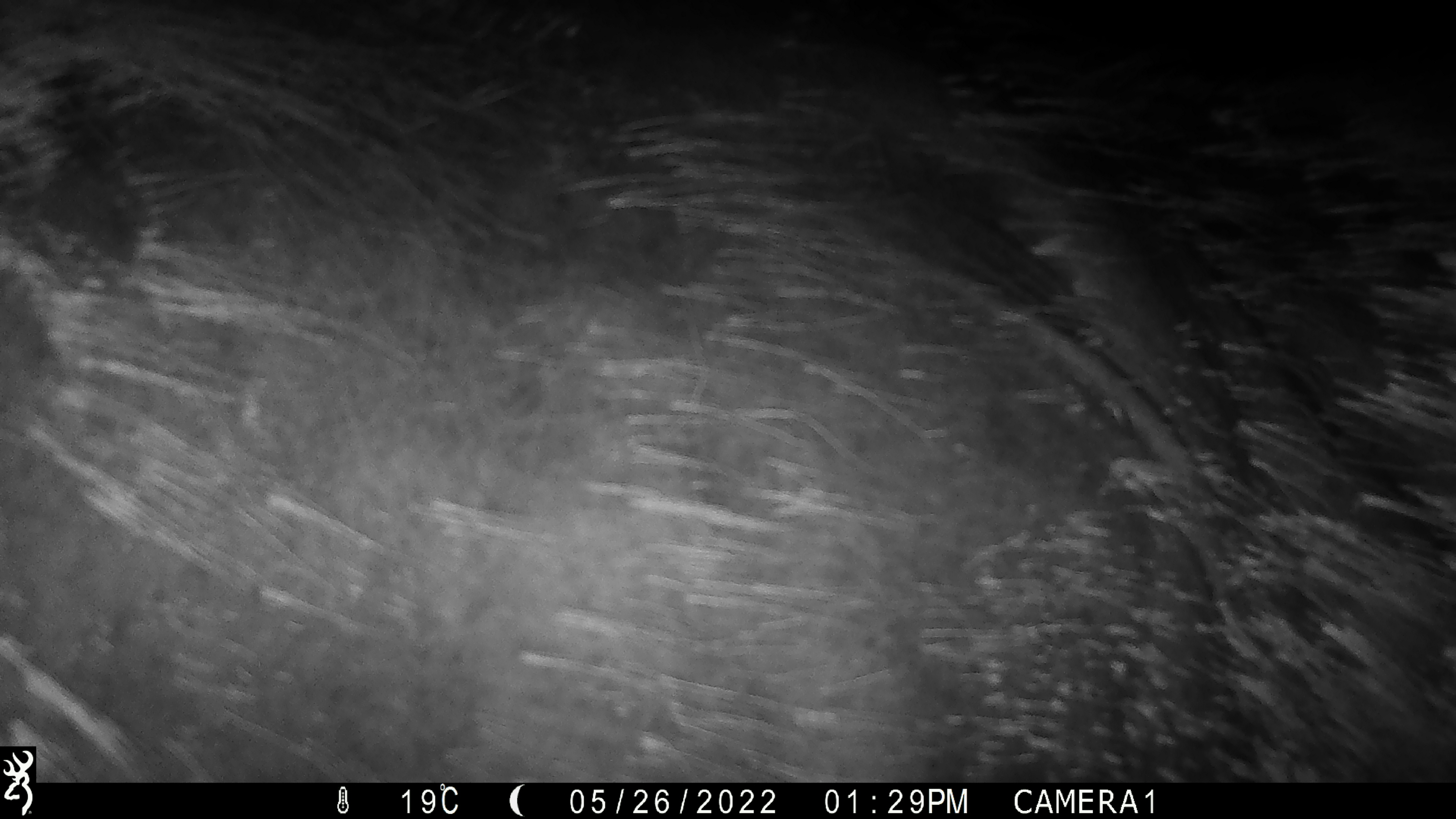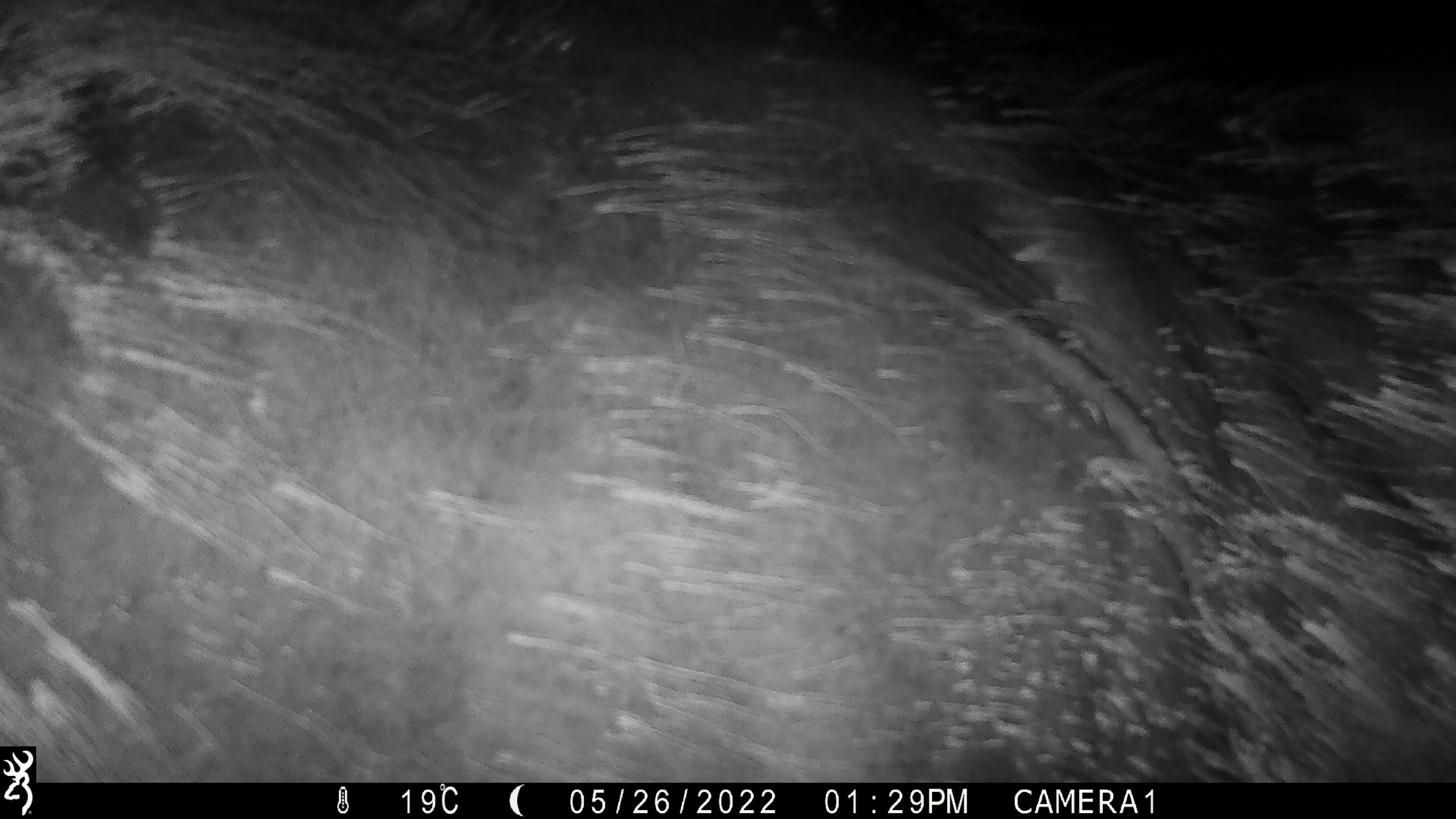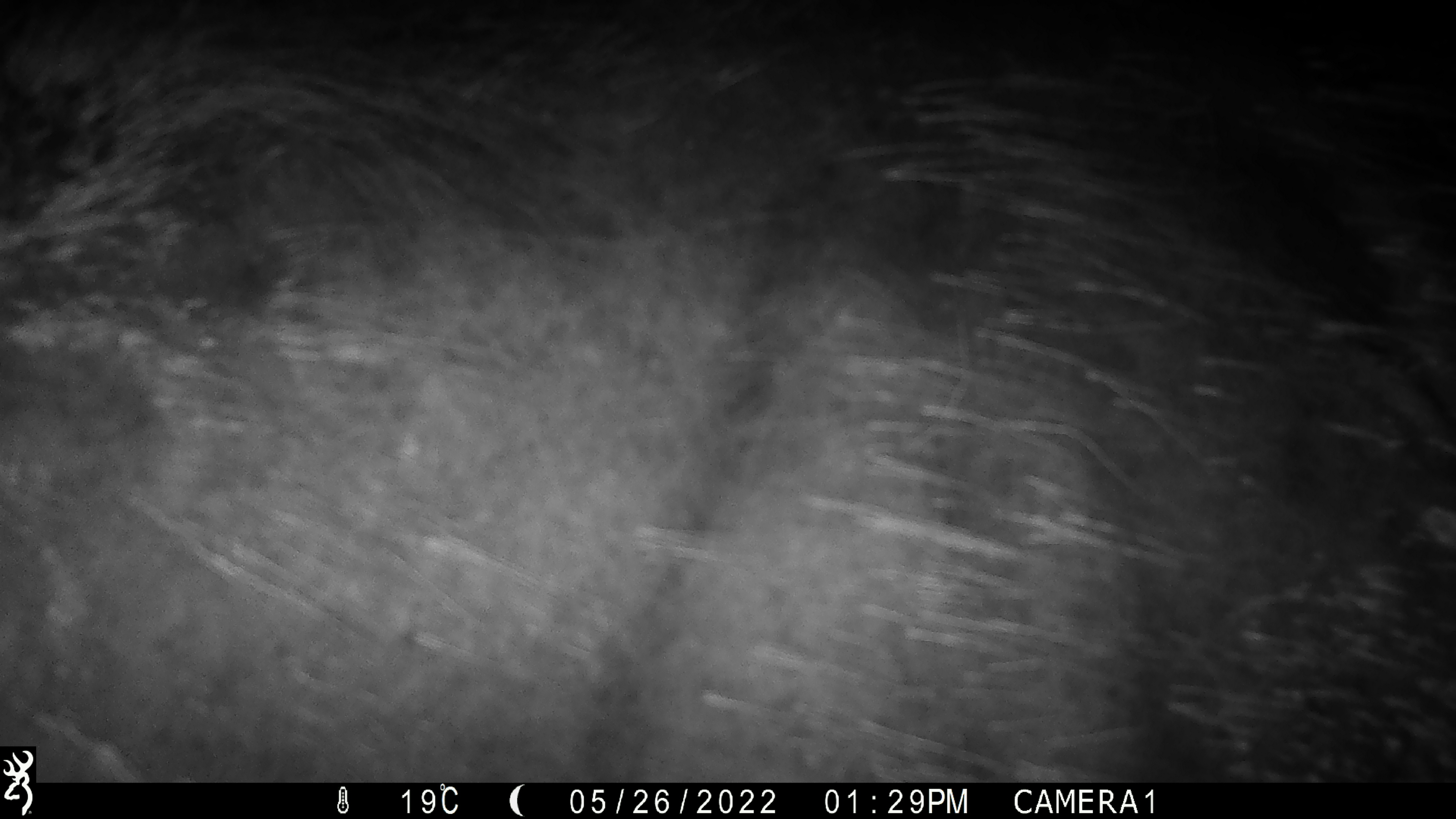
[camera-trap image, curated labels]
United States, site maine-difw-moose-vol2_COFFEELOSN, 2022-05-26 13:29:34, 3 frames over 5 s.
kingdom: Animalia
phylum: Chordata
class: Mammalia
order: Artiodactyla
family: Cervidae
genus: Alces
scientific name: Alces alces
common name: moose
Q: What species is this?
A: Moose (Alces alces).